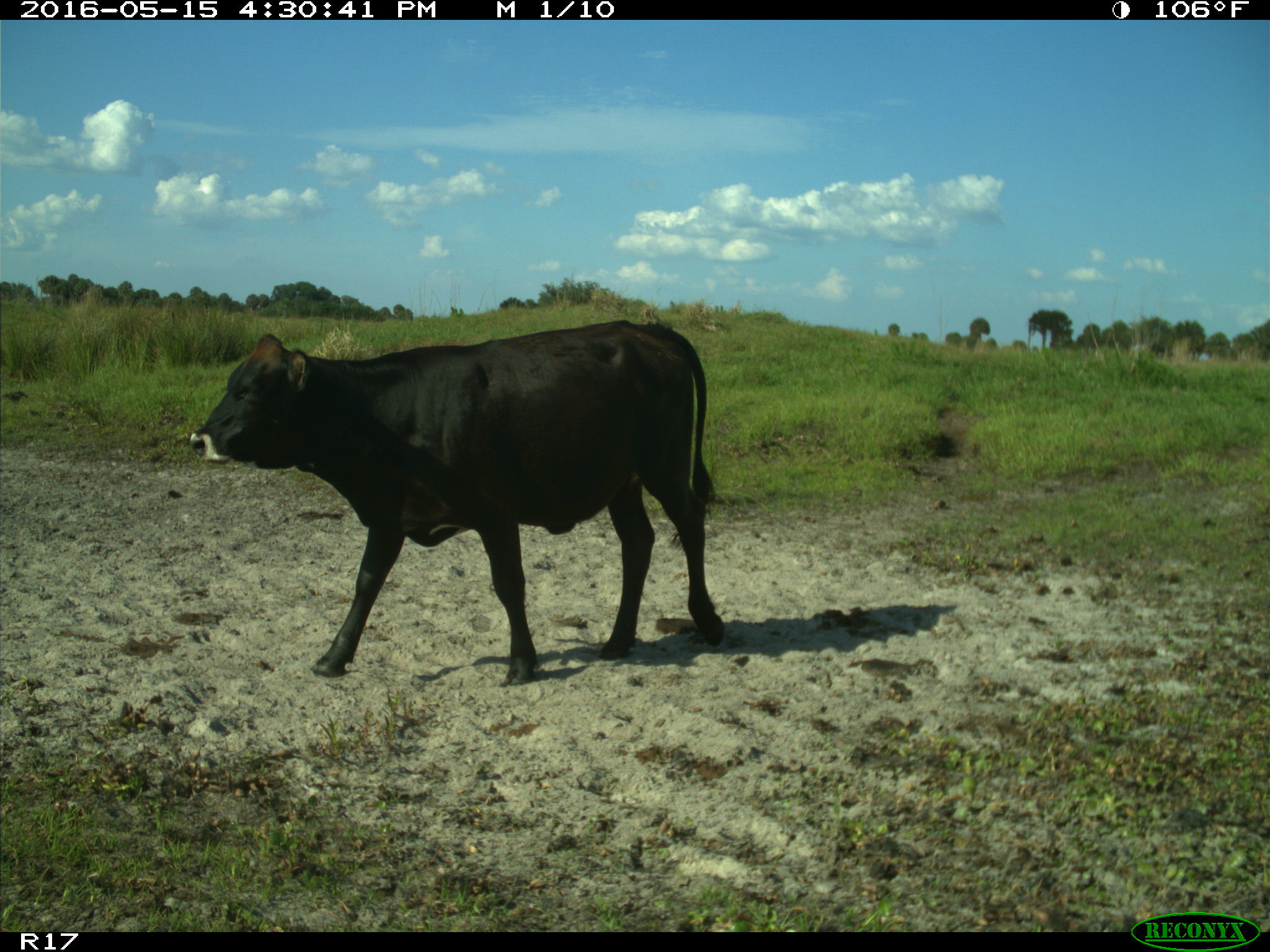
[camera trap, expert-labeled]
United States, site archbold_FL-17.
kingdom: Animalia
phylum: Chordata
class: Mammalia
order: Artiodactyla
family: Bovidae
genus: Bos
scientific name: Bos taurus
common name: domestic cow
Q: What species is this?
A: Bos taurus (domestic cow).